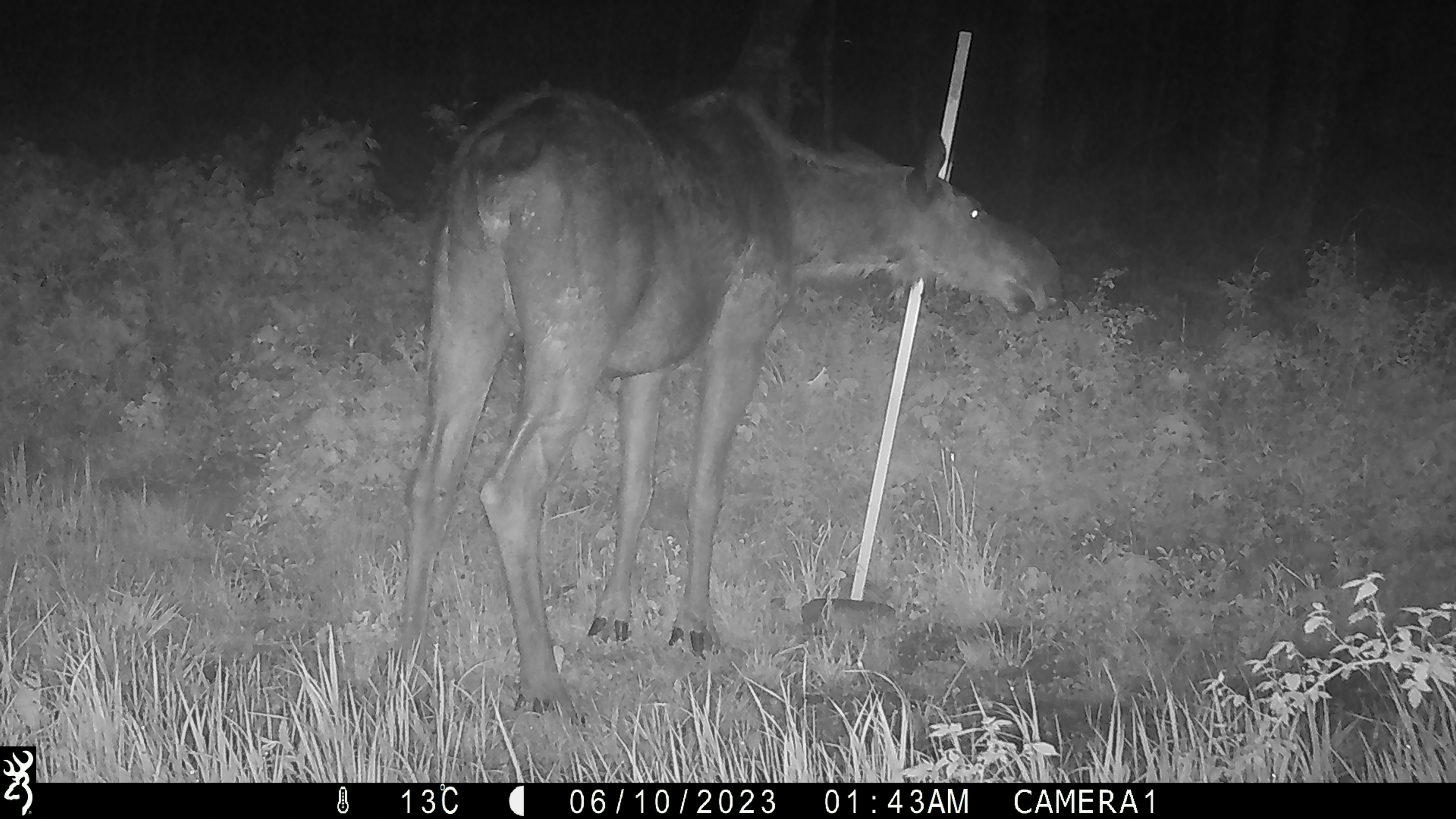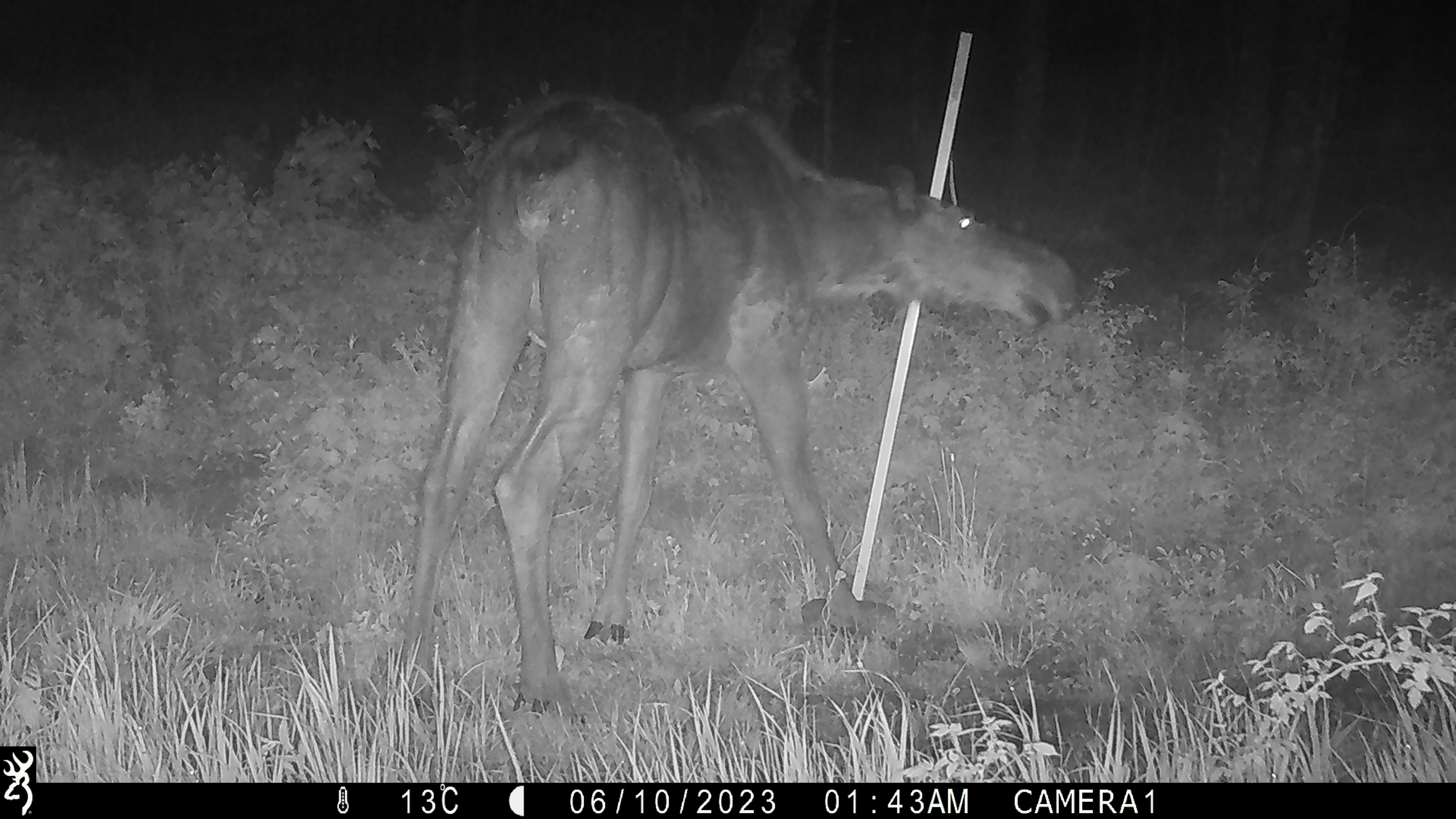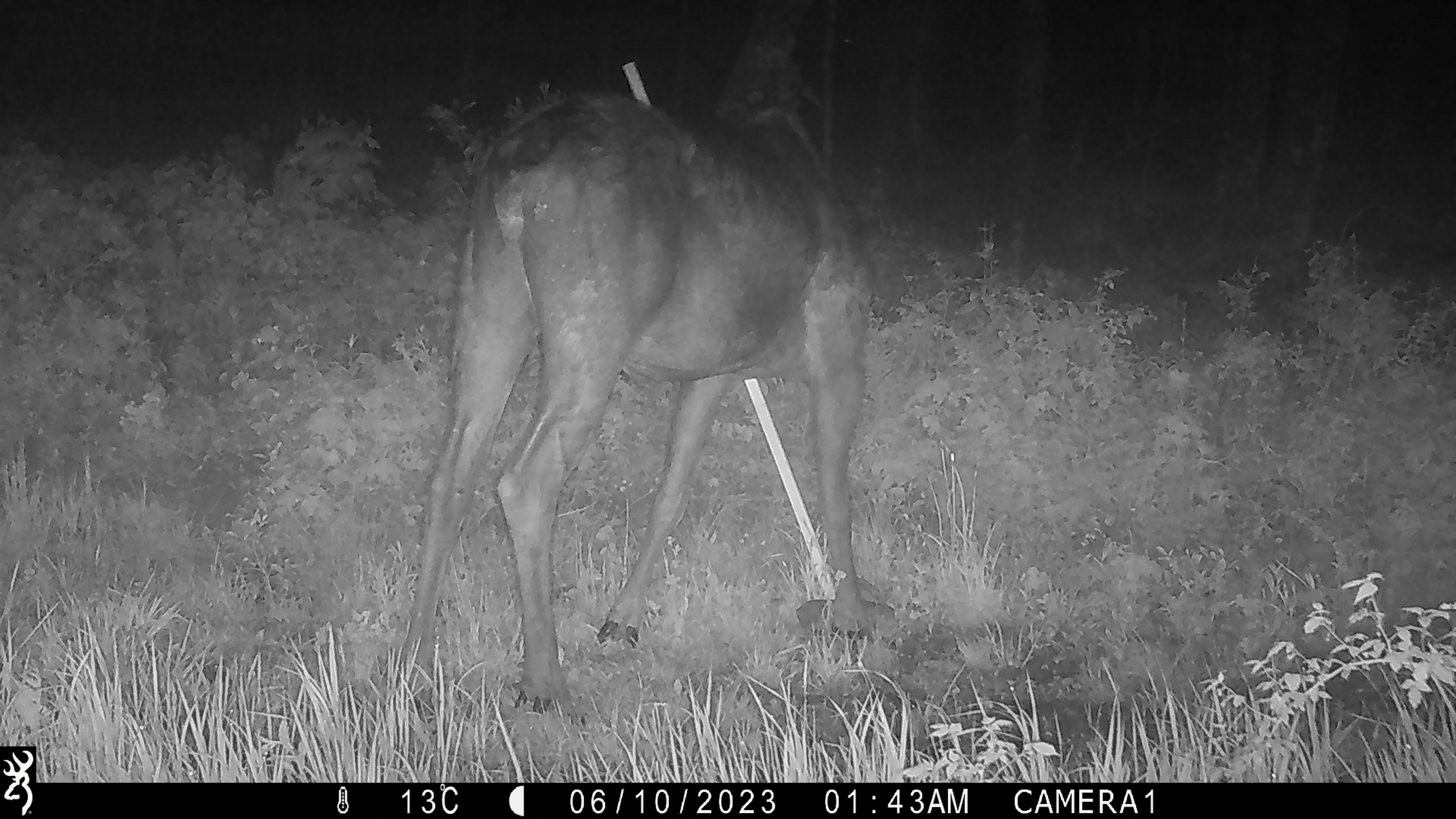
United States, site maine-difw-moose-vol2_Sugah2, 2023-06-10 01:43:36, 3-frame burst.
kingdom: Animalia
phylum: Chordata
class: Mammalia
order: Artiodactyla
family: Cervidae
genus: Alces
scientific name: Alces alces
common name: moose